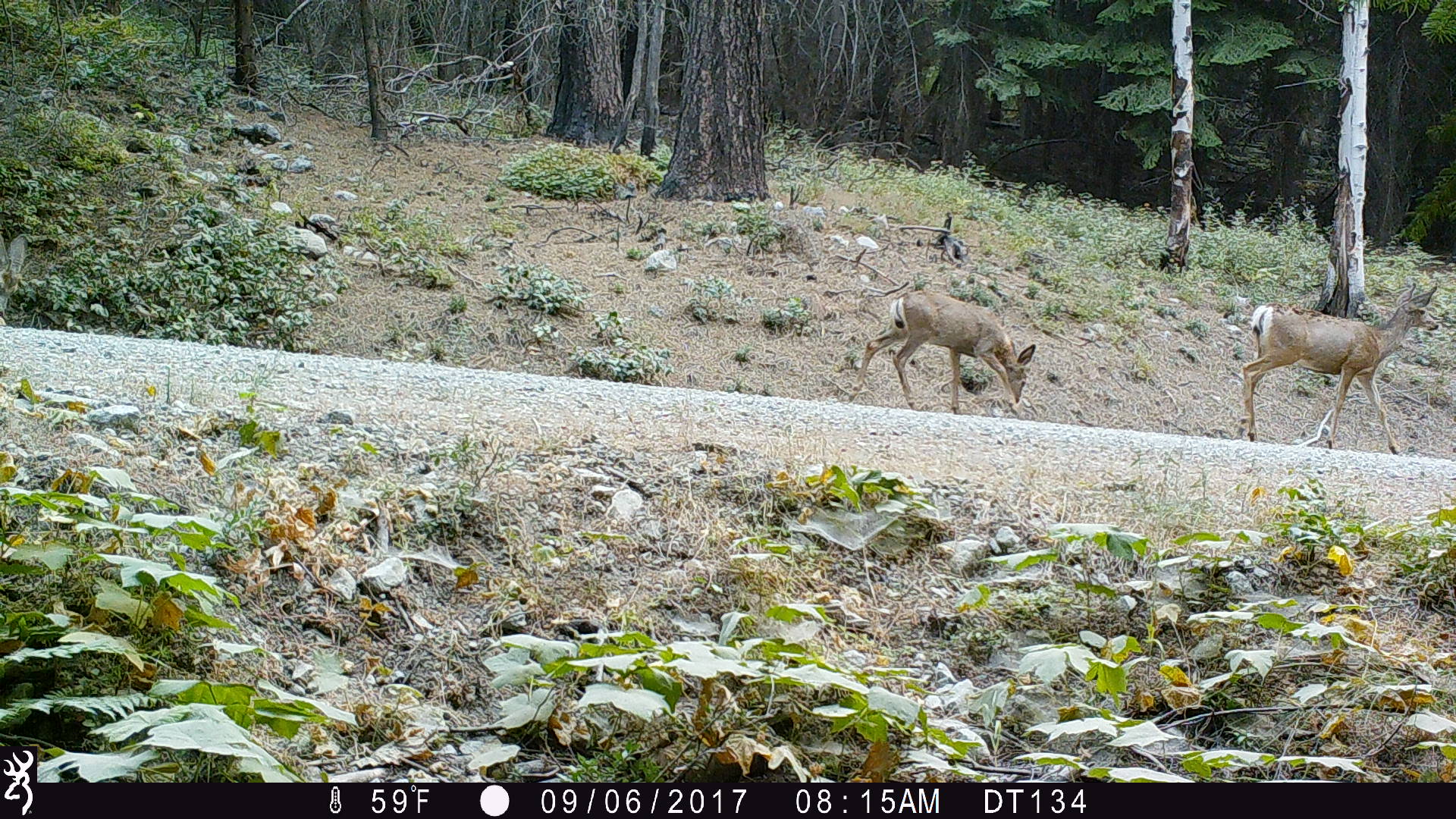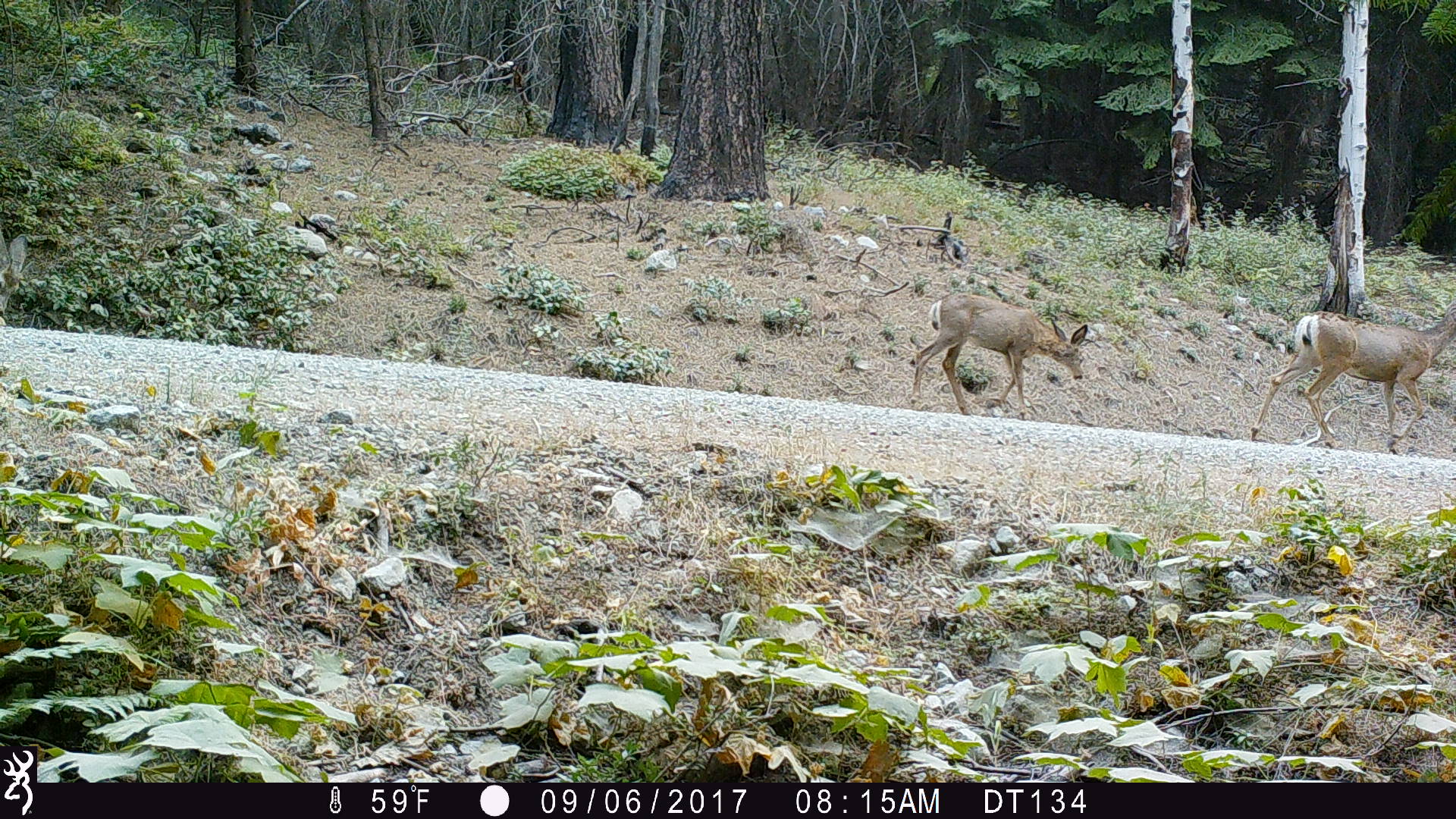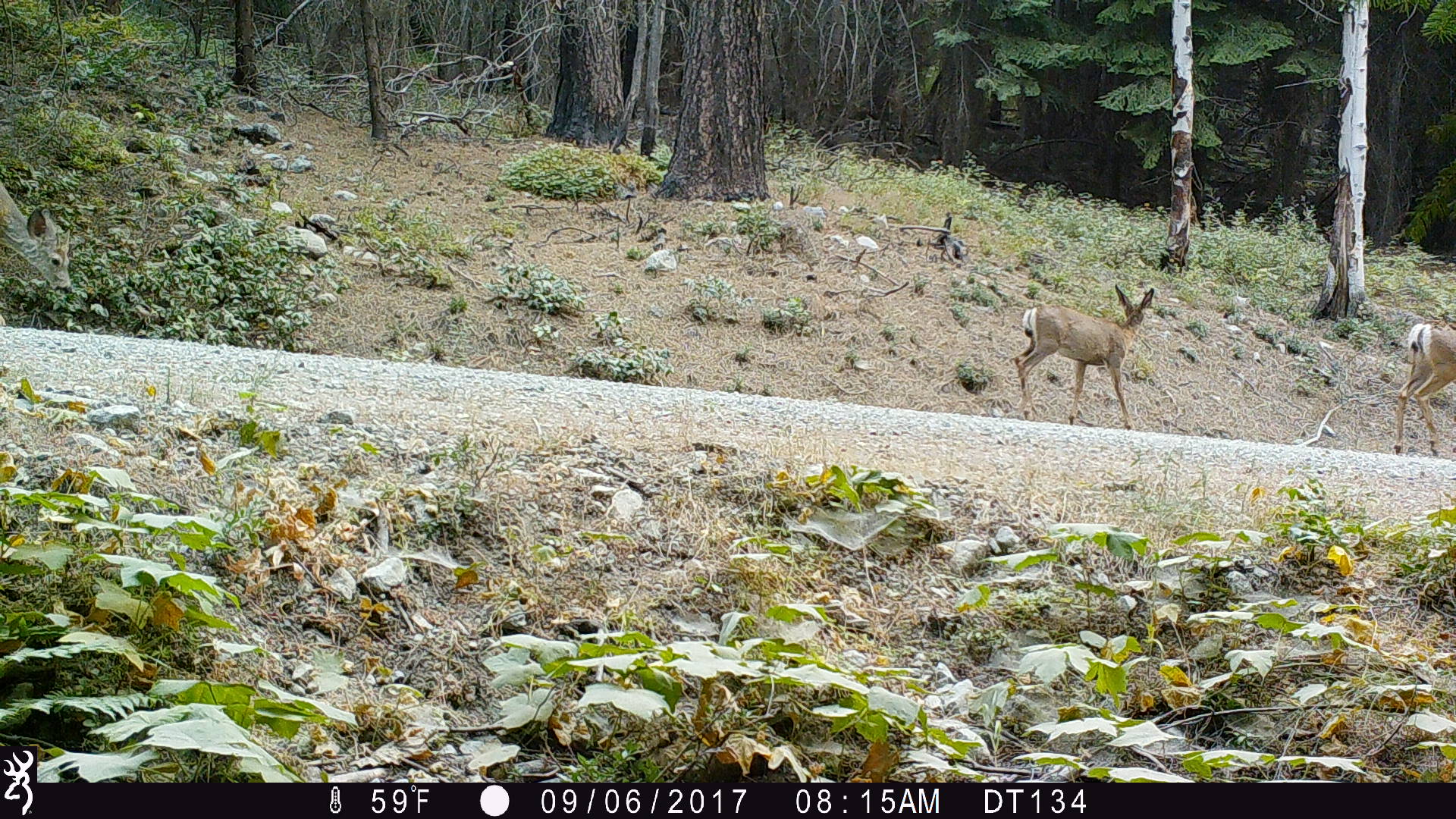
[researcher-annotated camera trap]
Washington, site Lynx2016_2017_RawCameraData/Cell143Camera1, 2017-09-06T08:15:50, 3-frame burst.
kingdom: Animalia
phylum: Chordata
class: Mammalia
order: Artiodactyla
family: Cervidae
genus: Odocoileus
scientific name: Odocoileus hemionus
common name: mule deer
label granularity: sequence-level